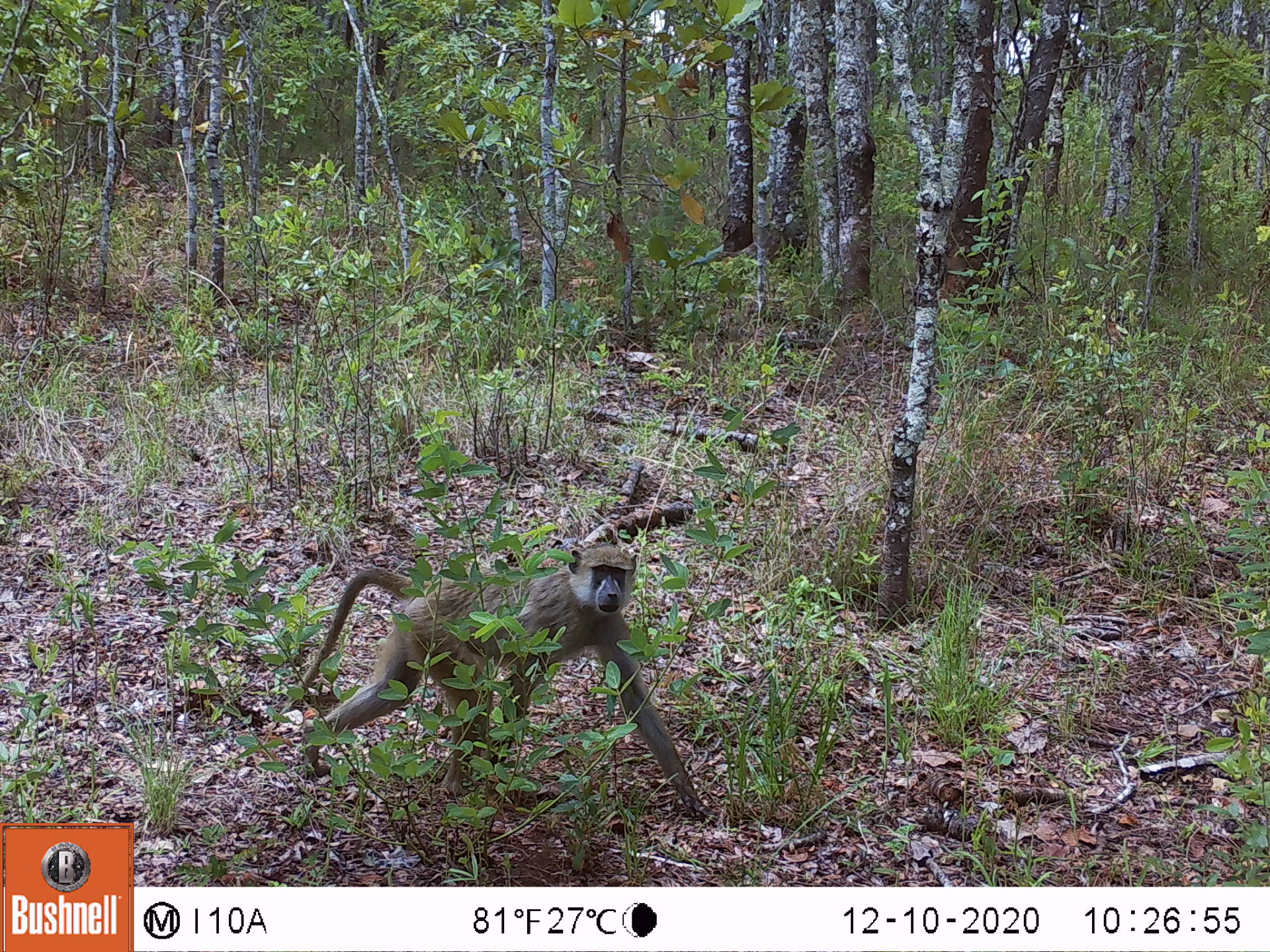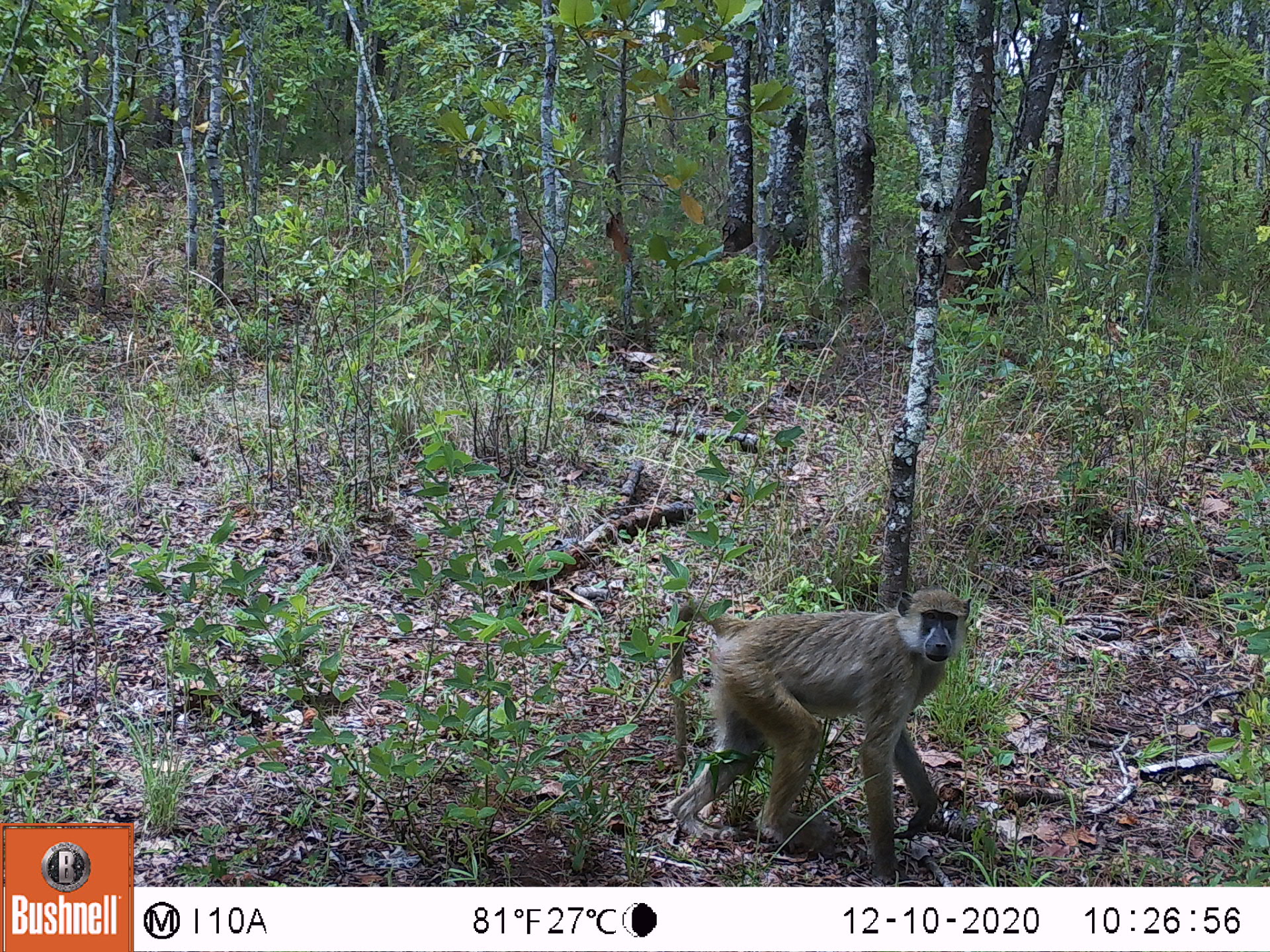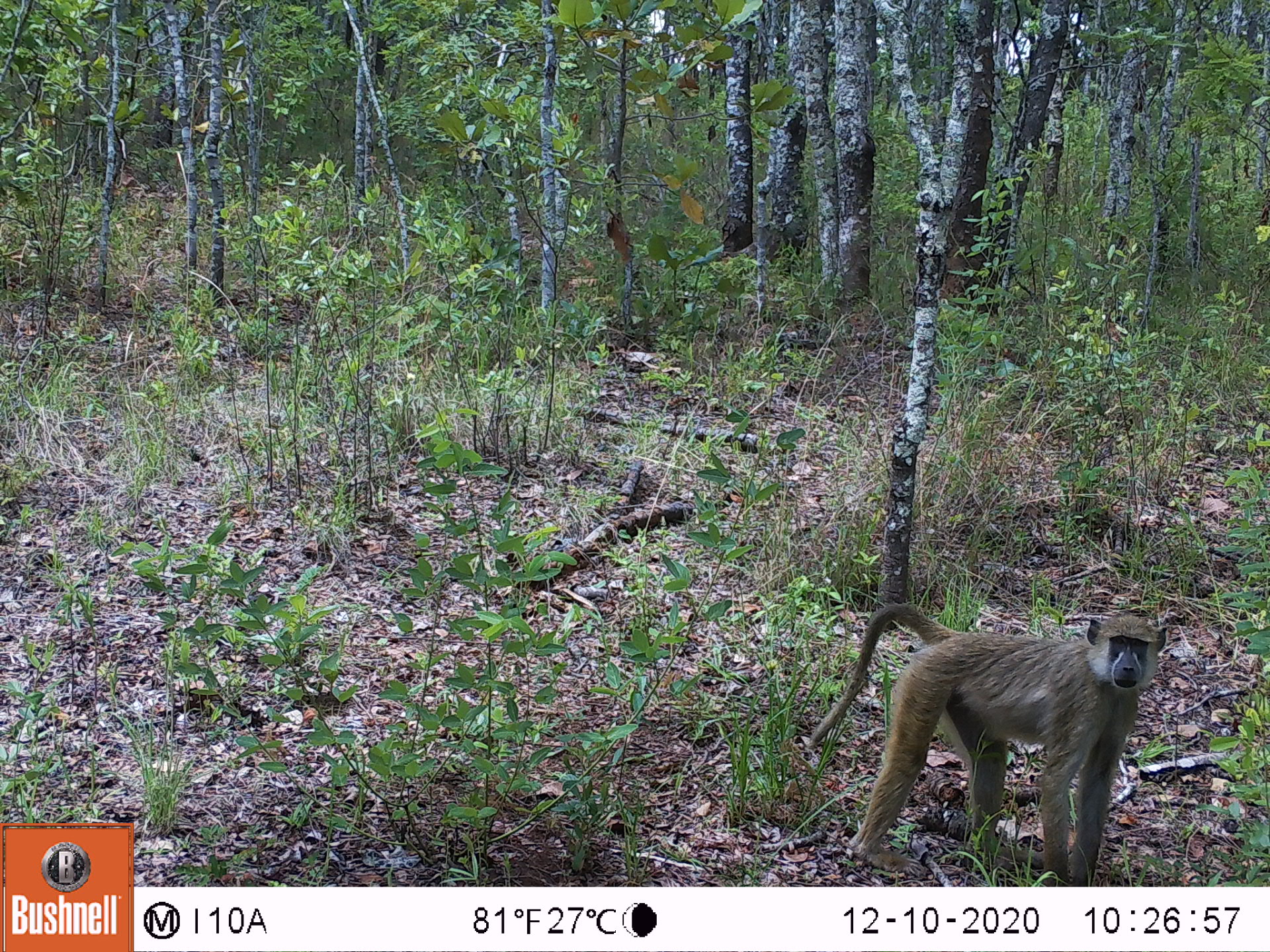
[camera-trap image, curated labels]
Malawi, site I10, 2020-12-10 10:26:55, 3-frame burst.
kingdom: Animalia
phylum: Chordata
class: Mammalia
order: Primates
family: Cercopithecidae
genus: Papio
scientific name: Papio cynocephalus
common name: yellow baboon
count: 1